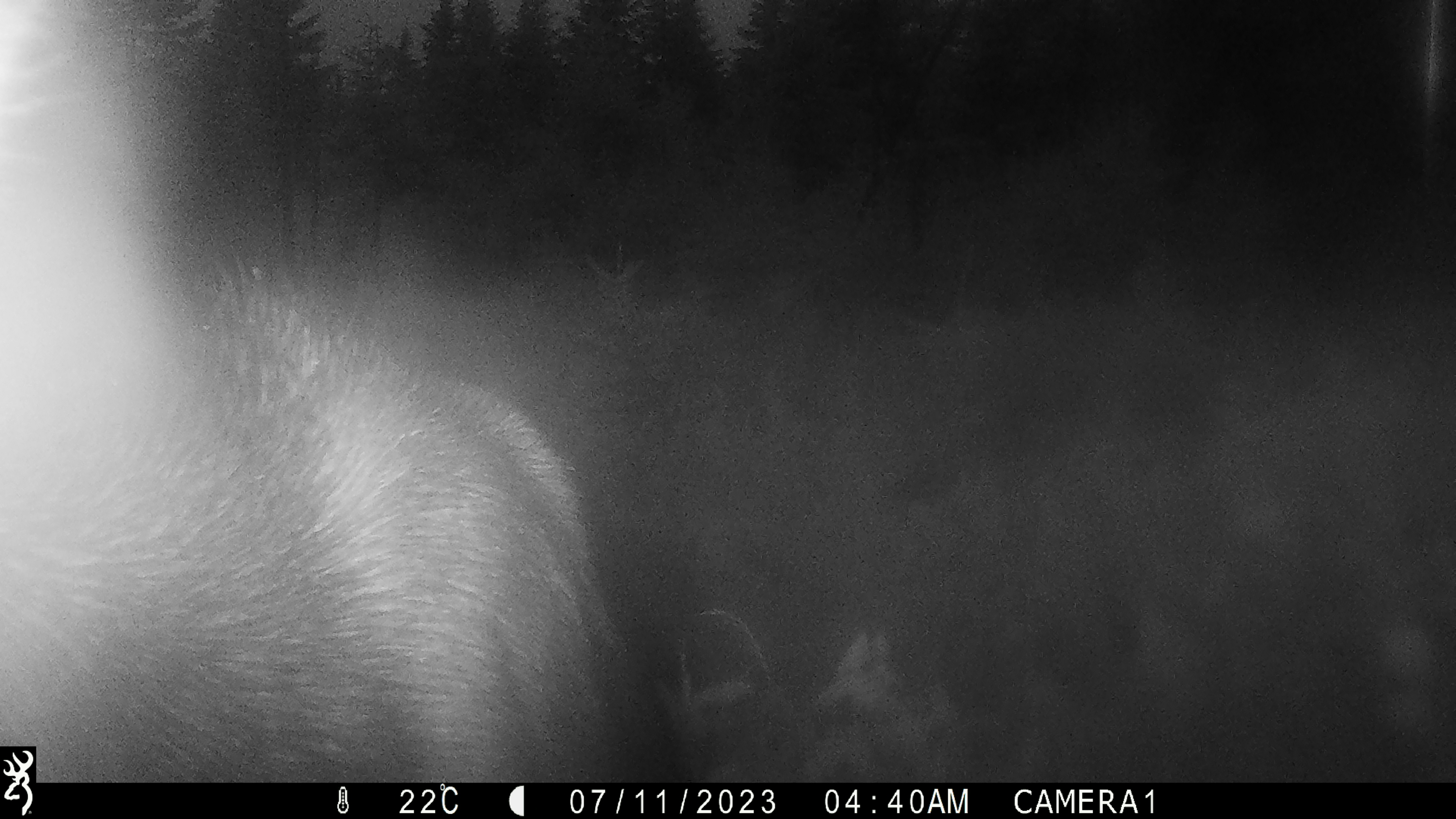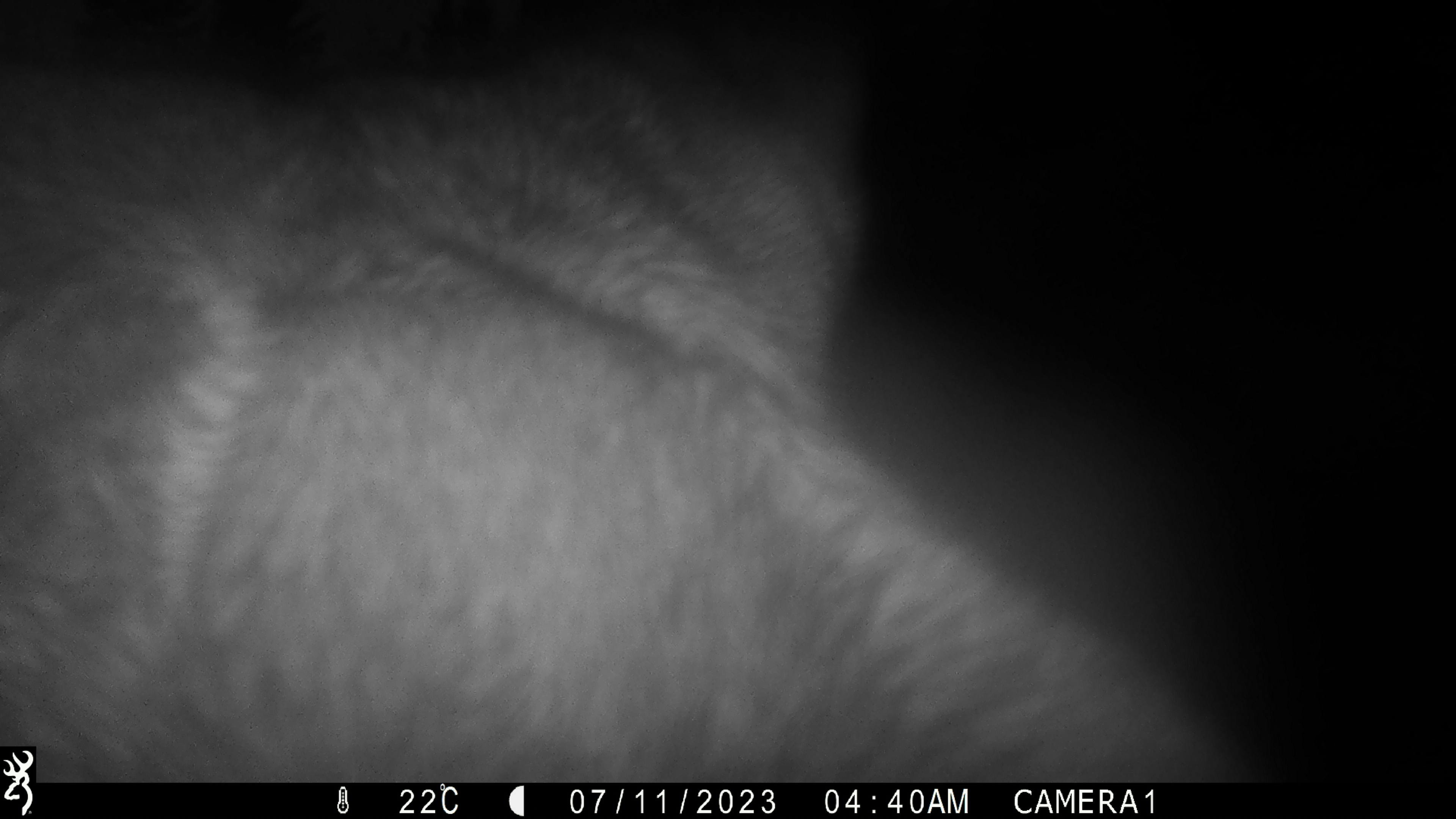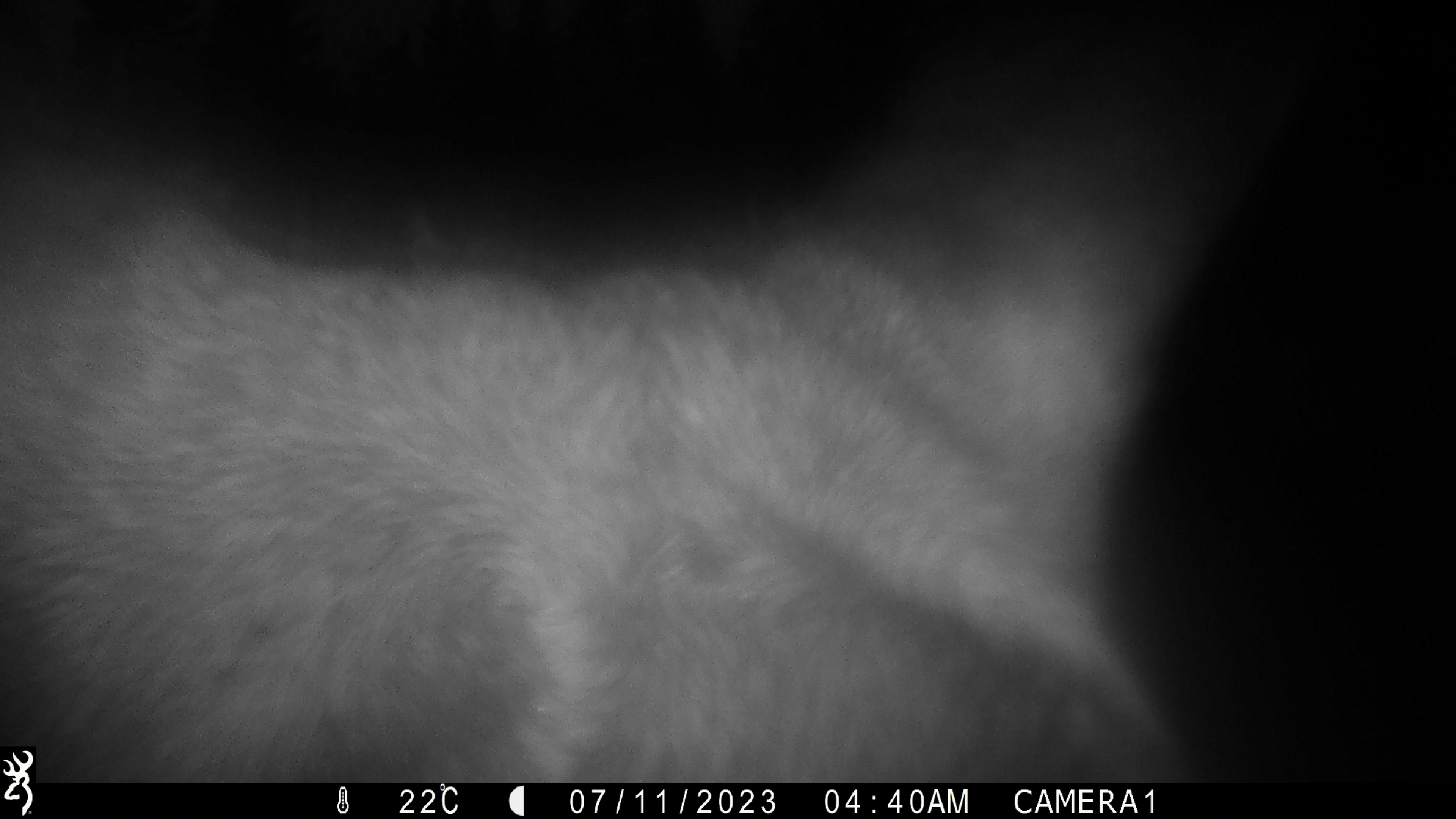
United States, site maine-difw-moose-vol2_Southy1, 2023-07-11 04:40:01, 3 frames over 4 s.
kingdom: Animalia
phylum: Chordata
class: Mammalia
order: Artiodactyla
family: Cervidae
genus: Alces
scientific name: Alces alces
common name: moose